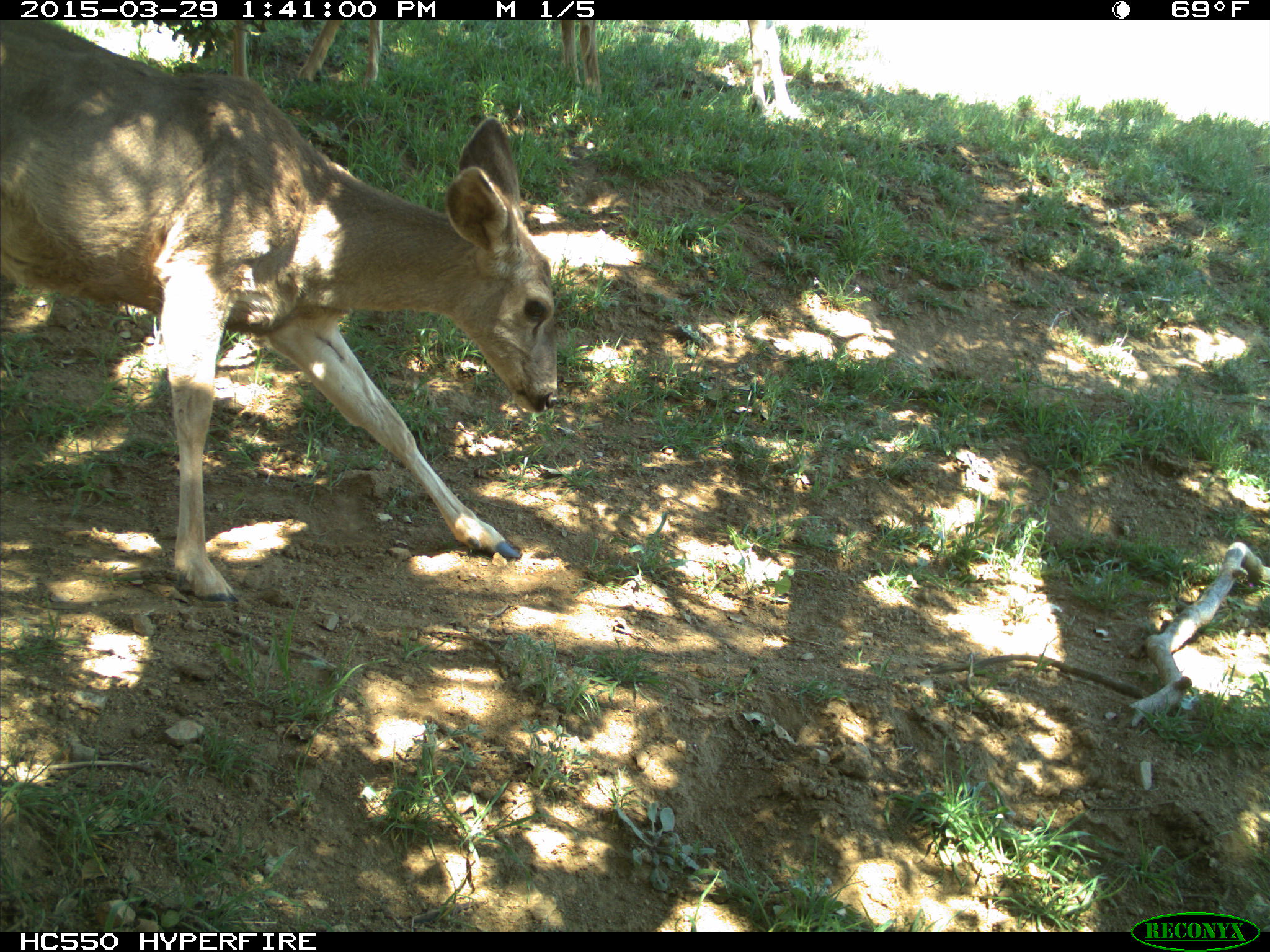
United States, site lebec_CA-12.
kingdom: Animalia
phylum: Chordata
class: Mammalia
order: Artiodactyla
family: Cervidae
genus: Odocoileus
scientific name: Odocoileus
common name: deer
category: unidentified deer